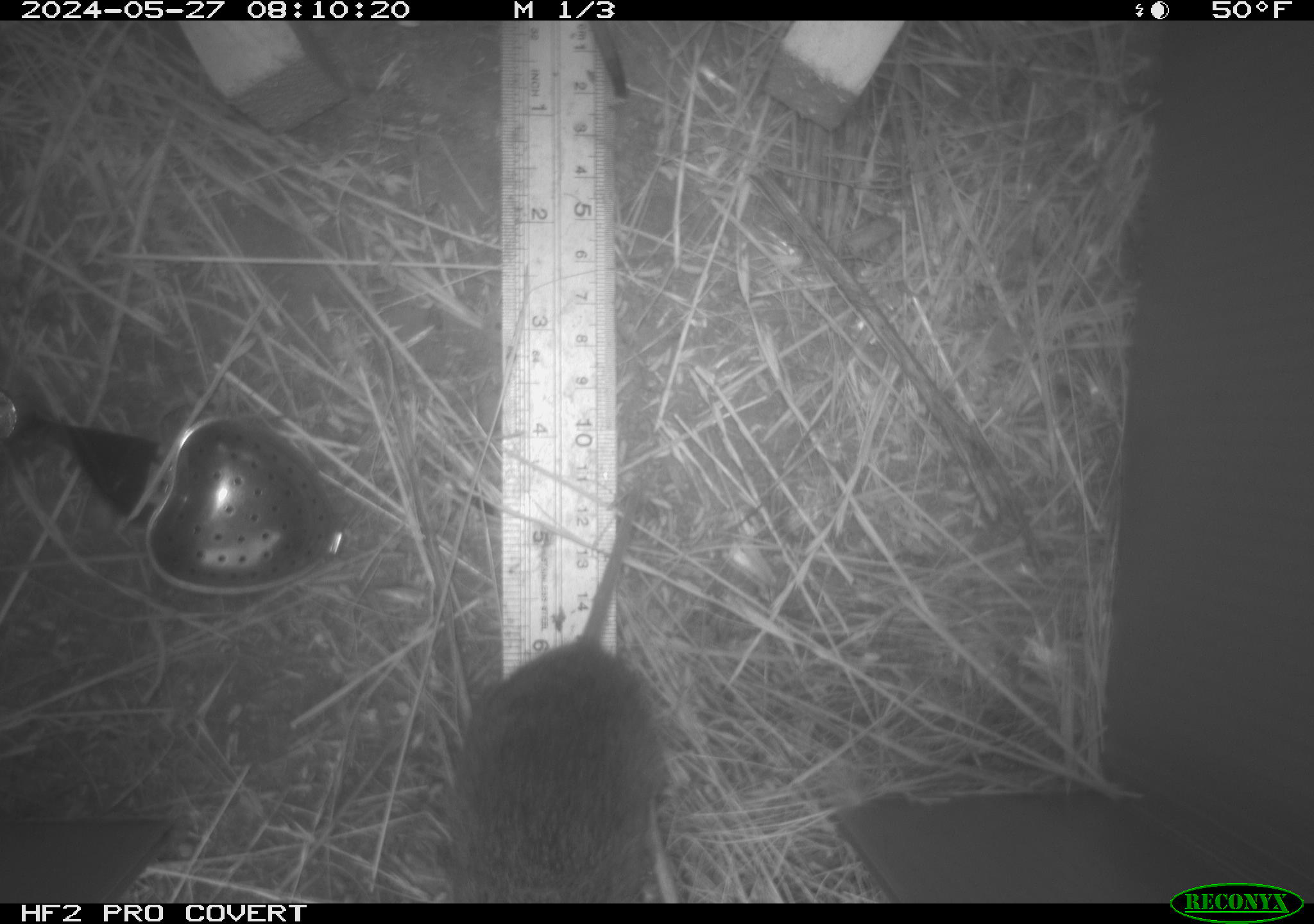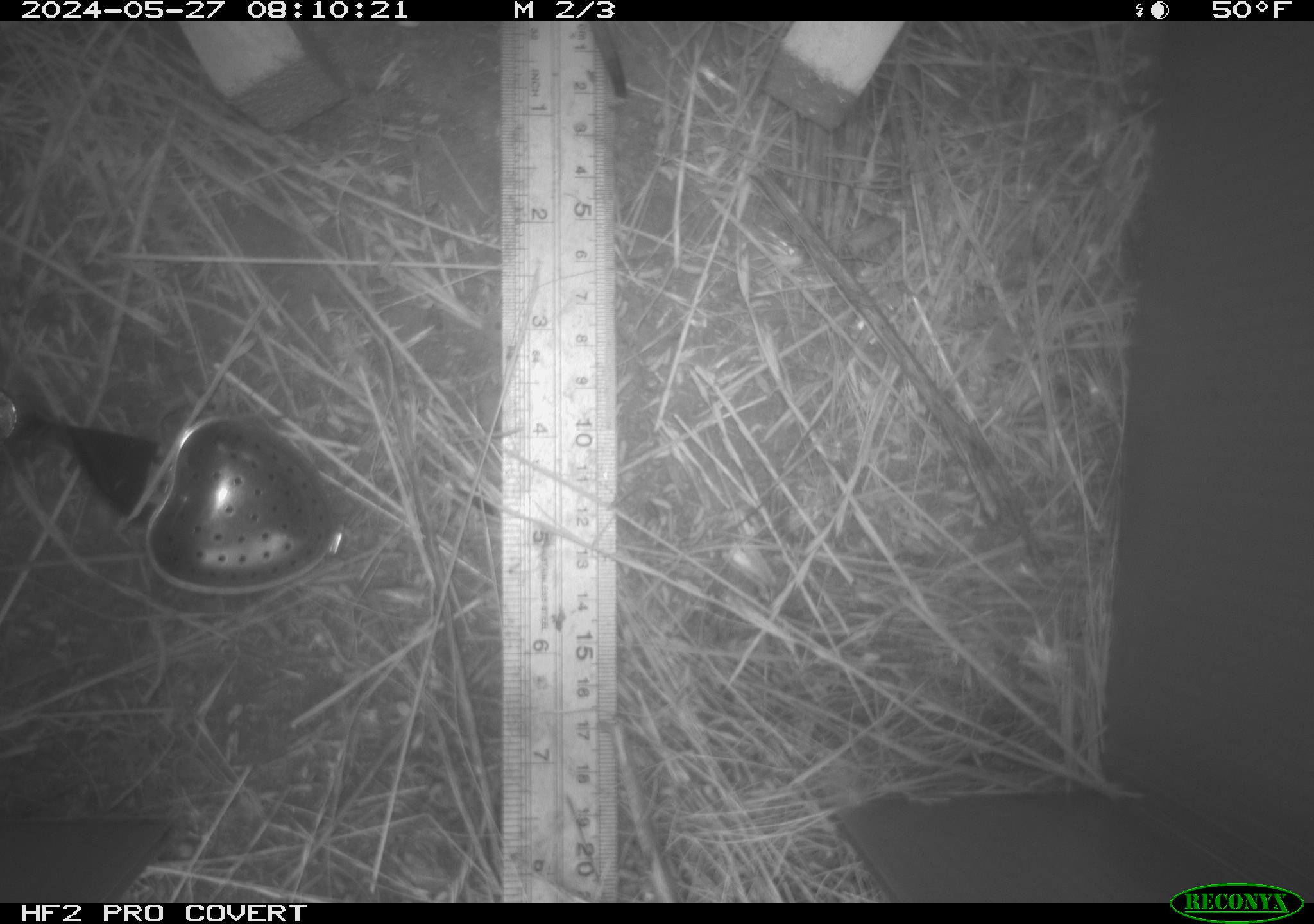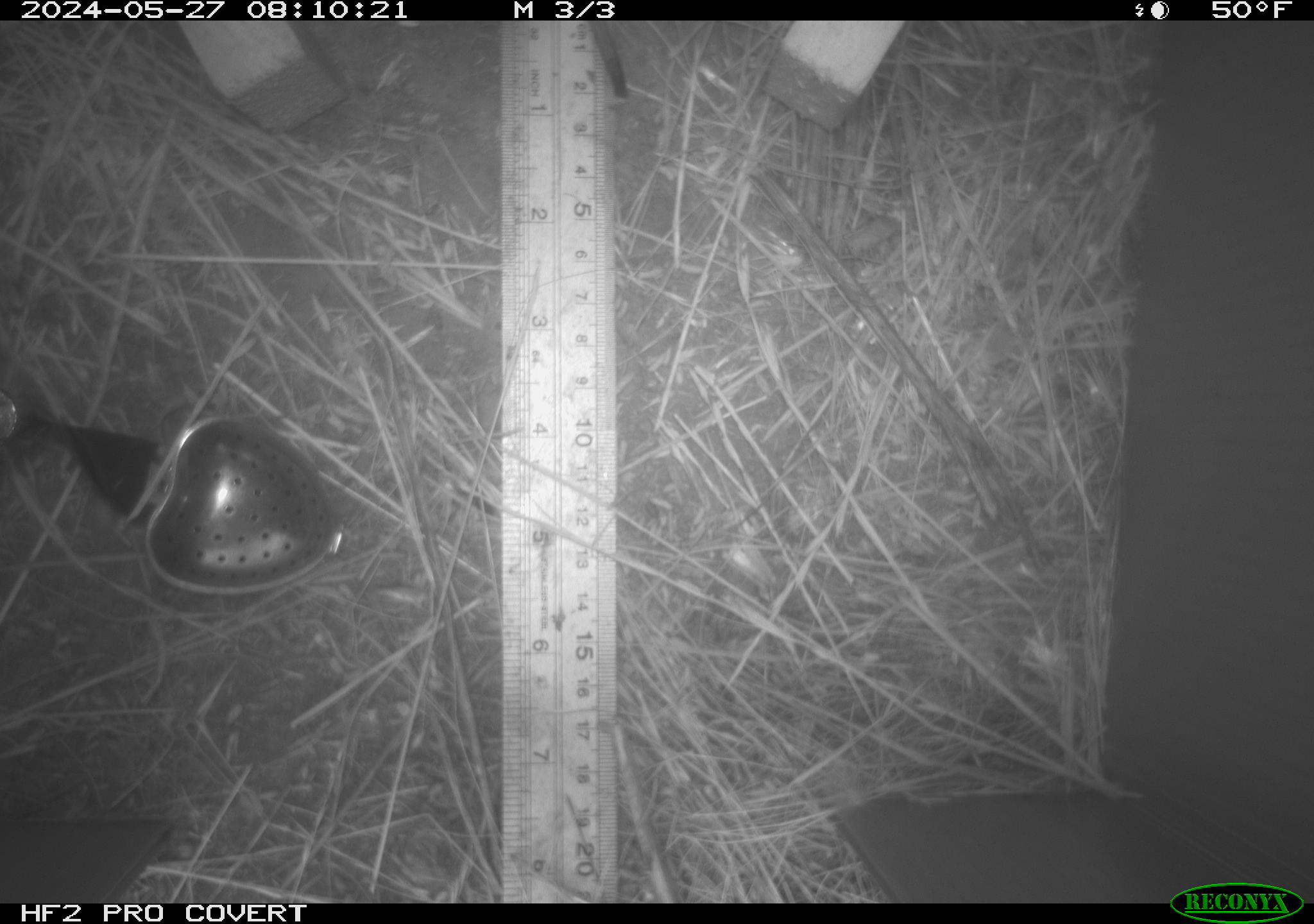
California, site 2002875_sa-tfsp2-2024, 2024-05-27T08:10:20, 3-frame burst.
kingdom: Animalia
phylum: Chordata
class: Mammalia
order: Rodentia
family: Cricetidae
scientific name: Arvicolinae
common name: voles, lemmings, and muskrats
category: arvicolinae subfamily